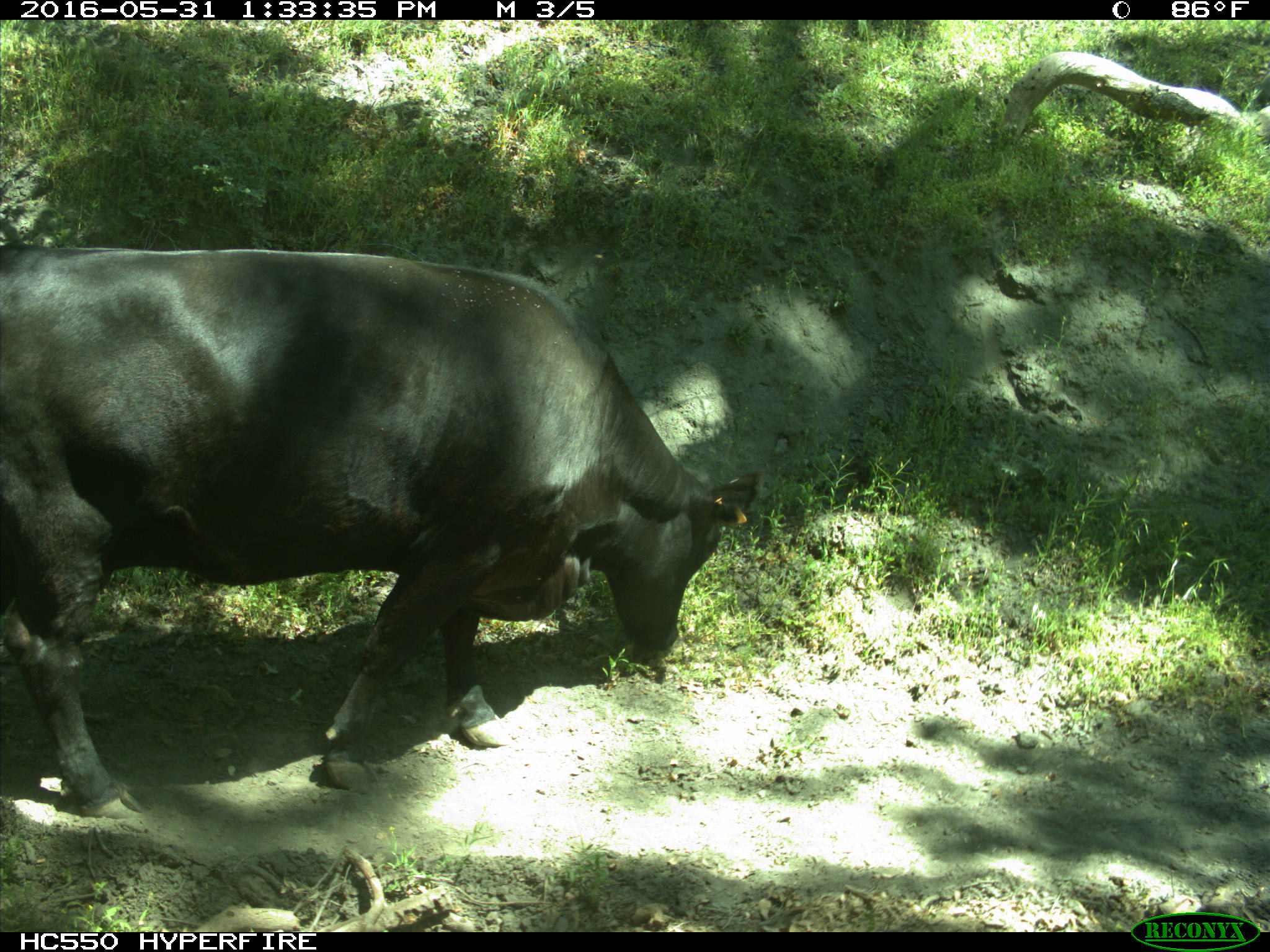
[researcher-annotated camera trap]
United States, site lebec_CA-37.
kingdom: Animalia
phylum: Chordata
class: Mammalia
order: Artiodactyla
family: Bovidae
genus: Bos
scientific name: Bos taurus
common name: domestic cow